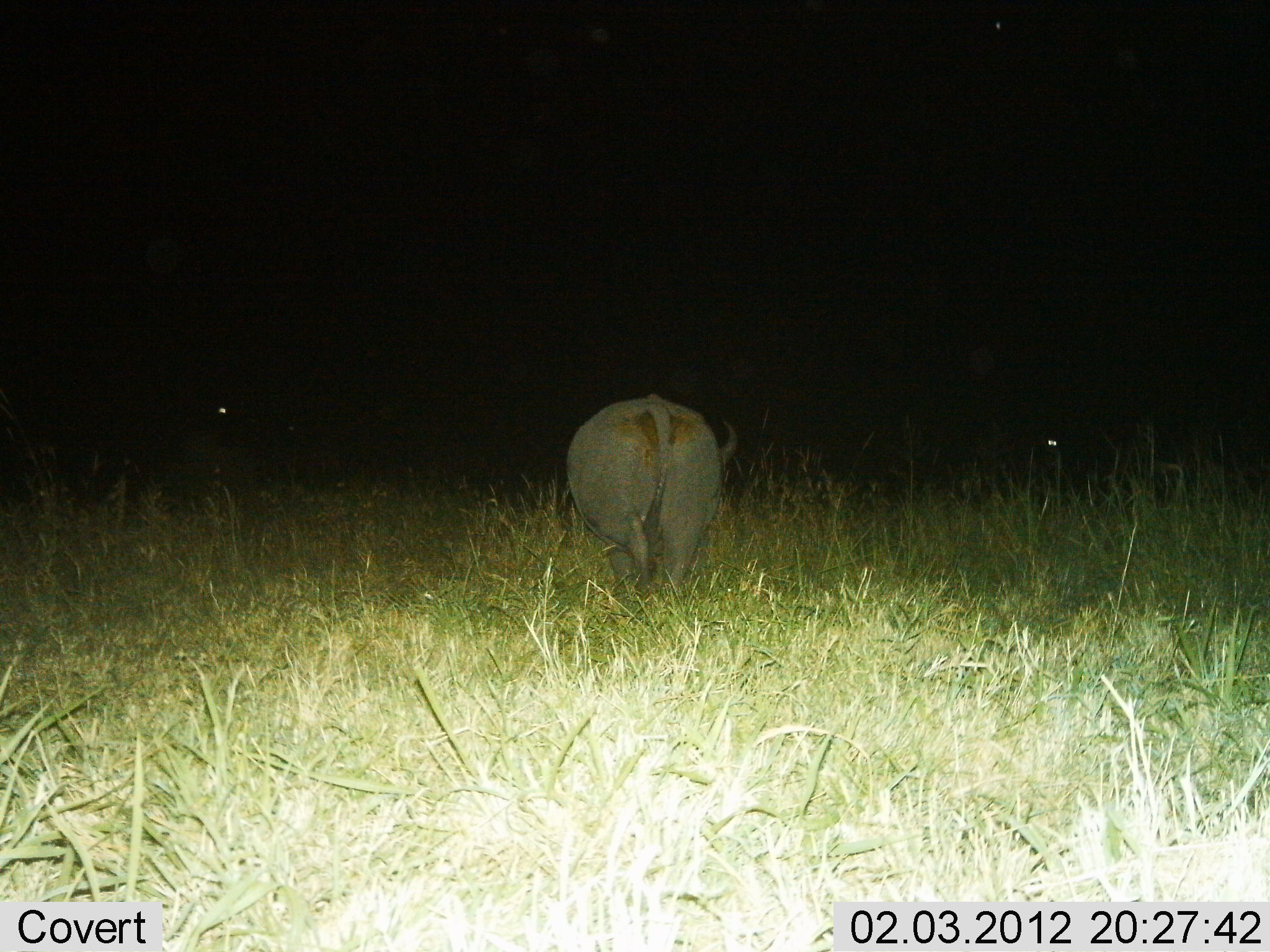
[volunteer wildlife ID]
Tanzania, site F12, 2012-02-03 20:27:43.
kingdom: Animalia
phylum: Chordata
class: Mammalia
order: Artiodactyla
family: Bovidae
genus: Syncerus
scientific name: Syncerus caffer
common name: cape buffalo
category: buffalo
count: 1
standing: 53%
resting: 0%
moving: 42%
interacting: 0%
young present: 0%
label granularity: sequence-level